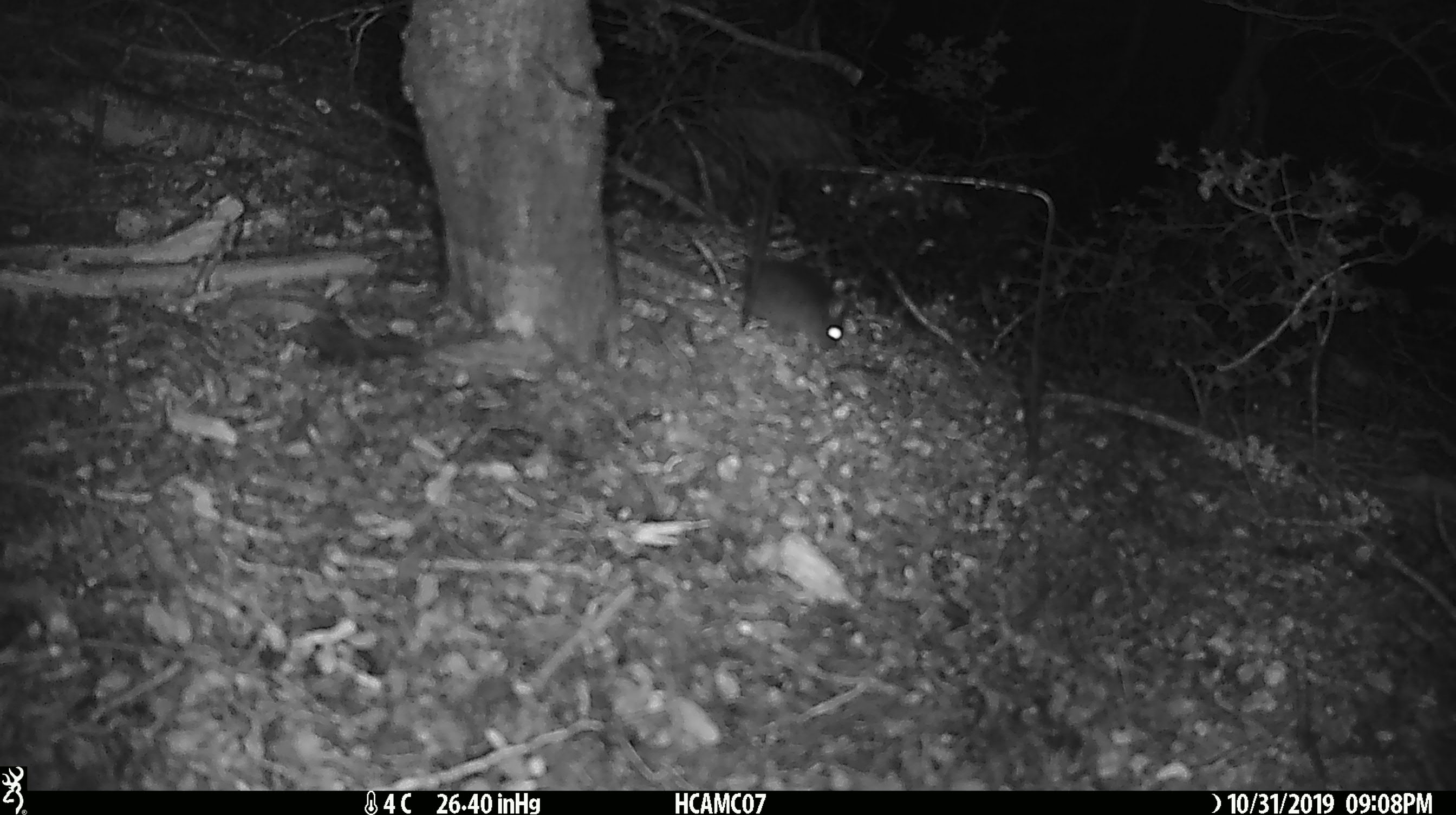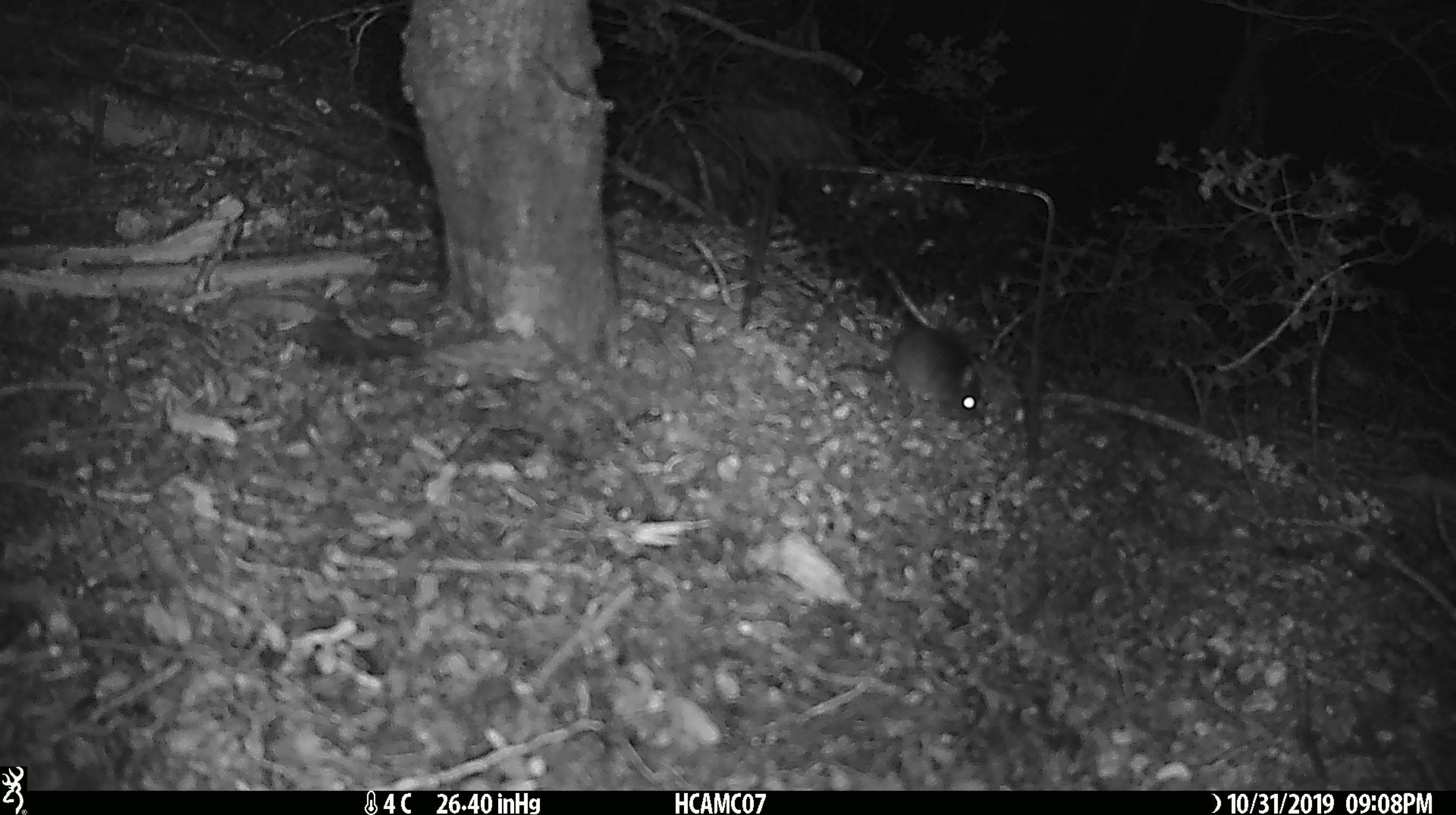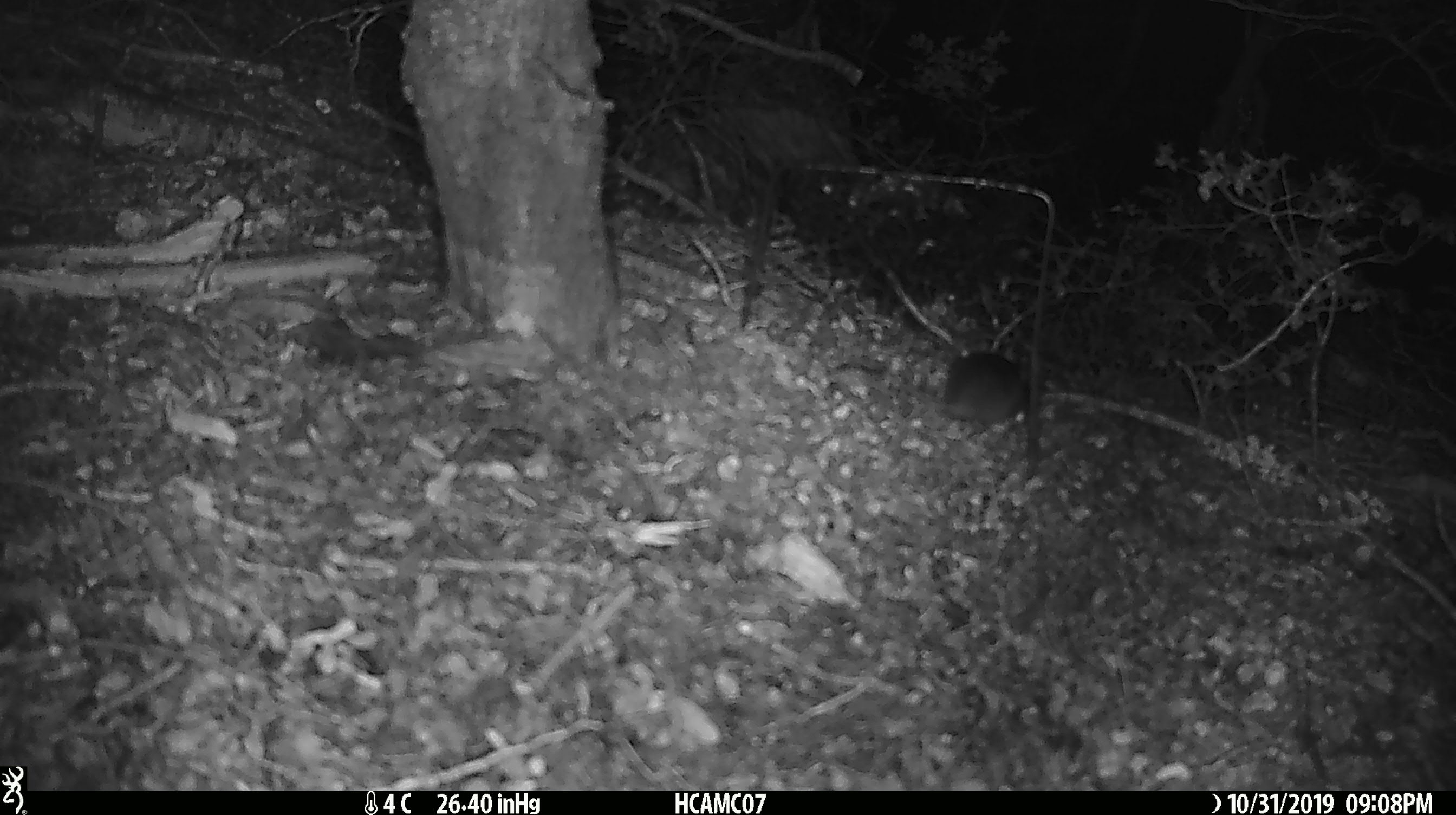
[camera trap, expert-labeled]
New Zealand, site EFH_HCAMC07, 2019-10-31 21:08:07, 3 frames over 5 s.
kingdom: Animalia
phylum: Chordata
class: Mammalia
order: Rodentia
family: Muridae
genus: Mus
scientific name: Mus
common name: mouse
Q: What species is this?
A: Mouse (Mus).